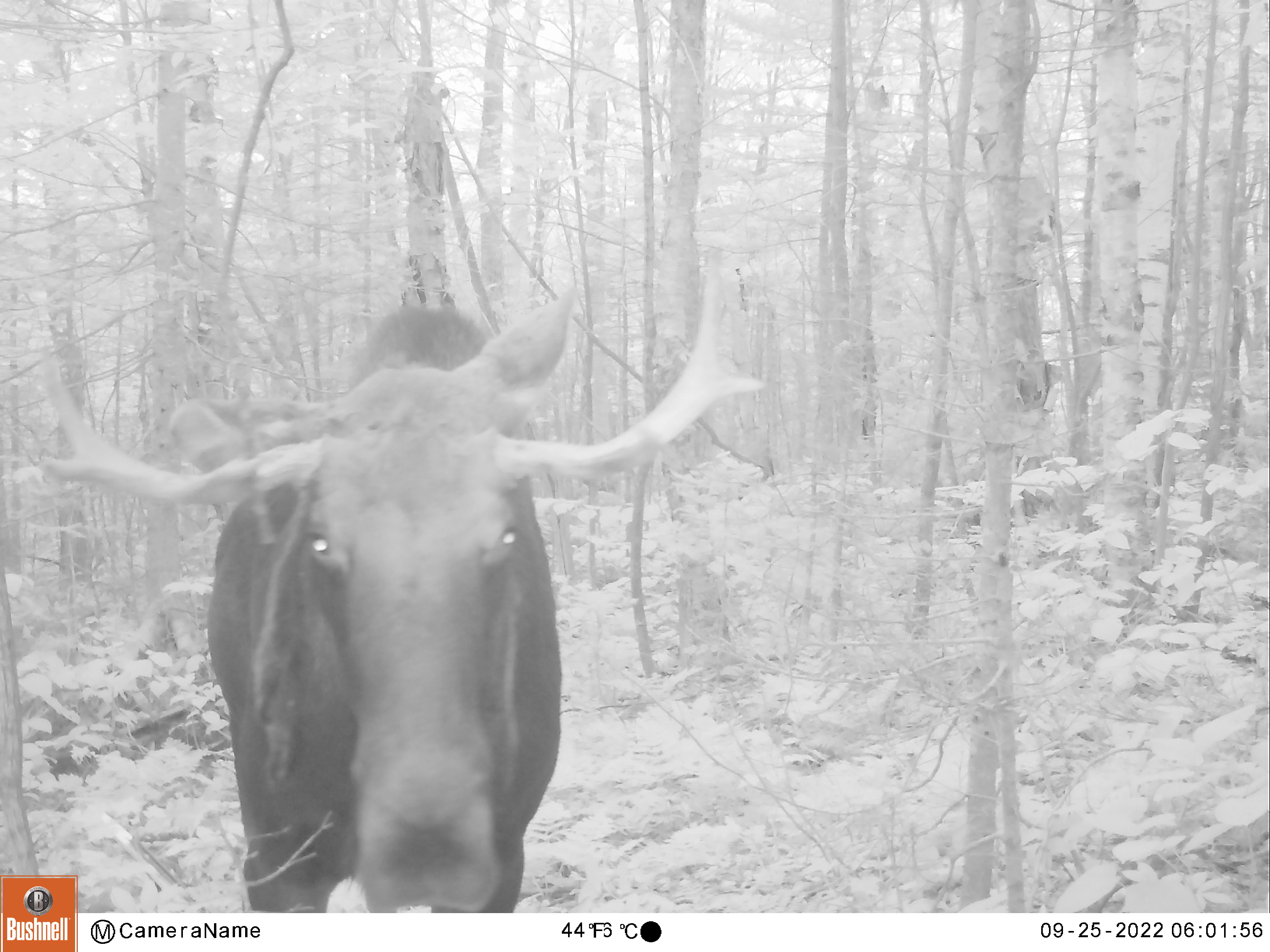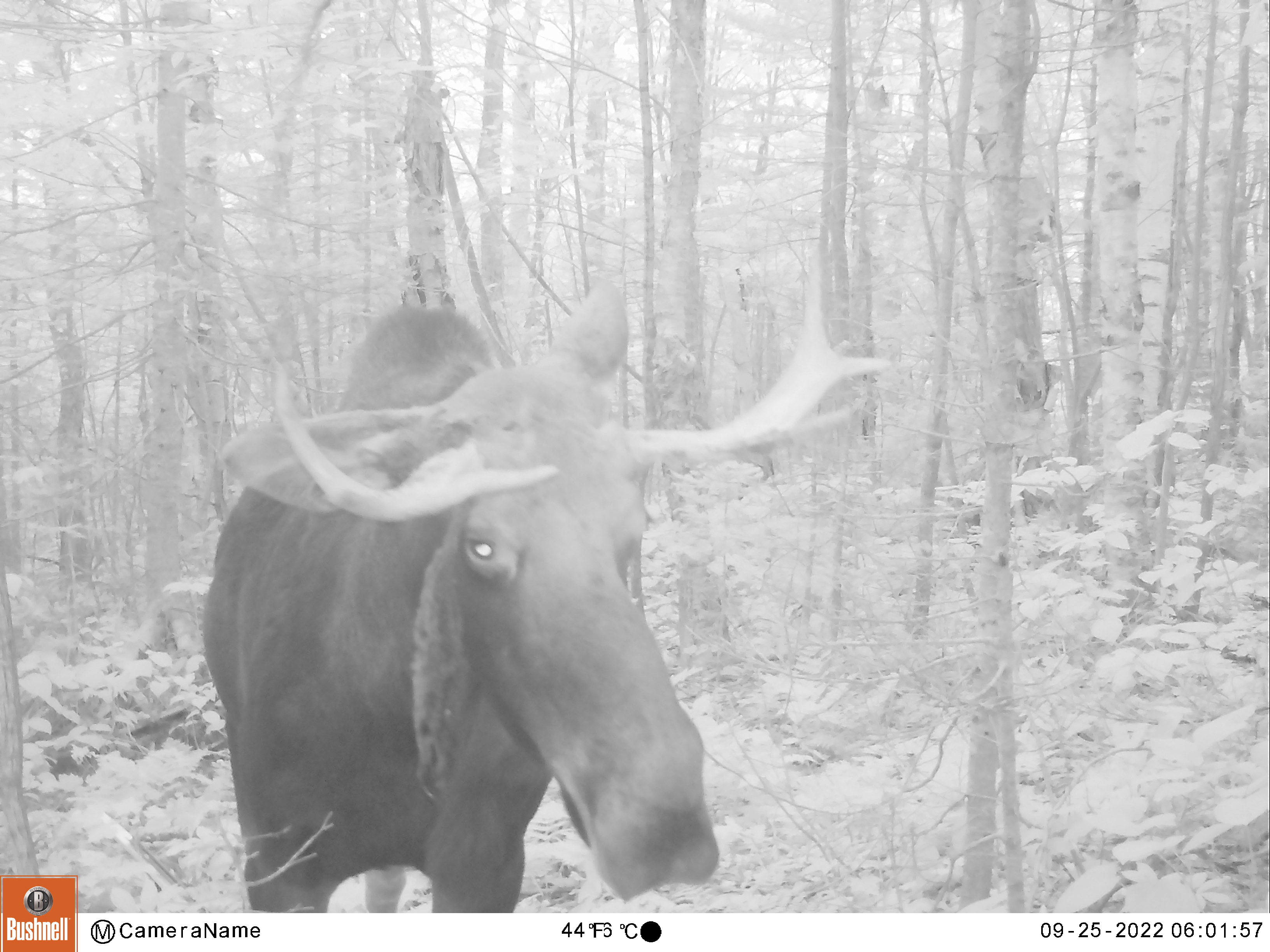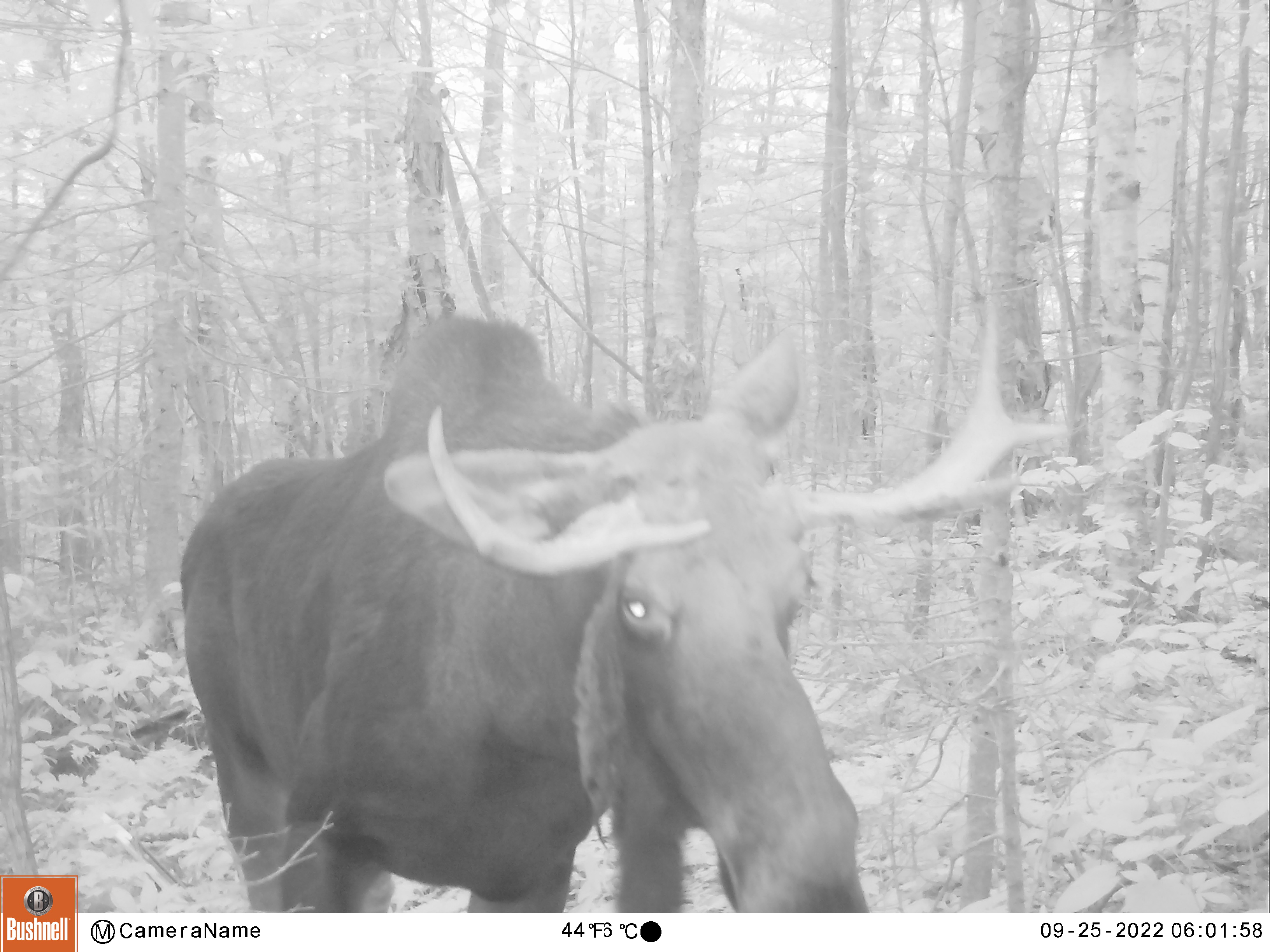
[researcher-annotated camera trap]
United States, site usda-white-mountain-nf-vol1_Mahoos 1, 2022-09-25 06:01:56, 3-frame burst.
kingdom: Animalia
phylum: Chordata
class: Mammalia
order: Artiodactyla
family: Cervidae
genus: Alces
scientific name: Alces alces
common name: moose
Moose (Alces alces).